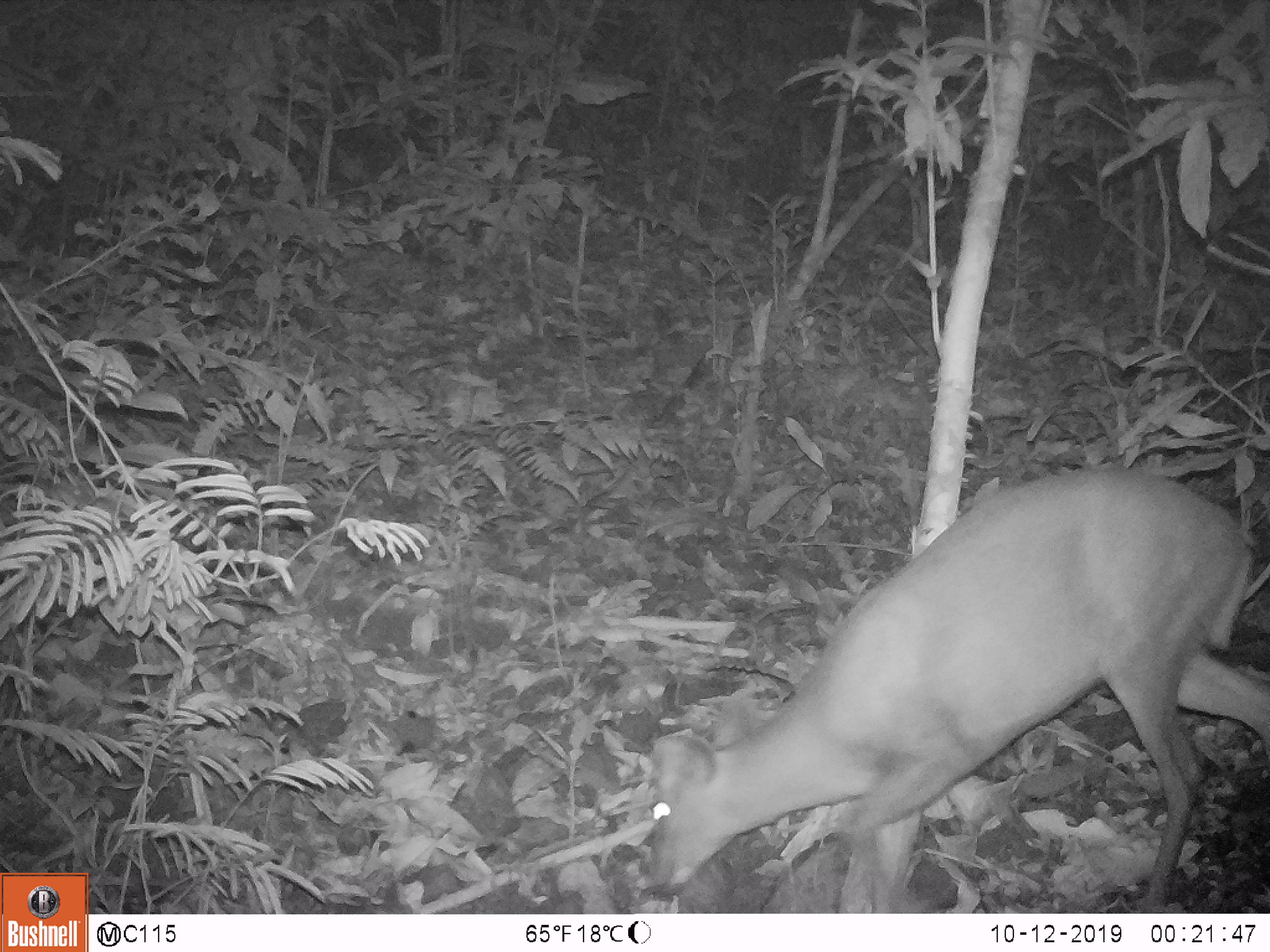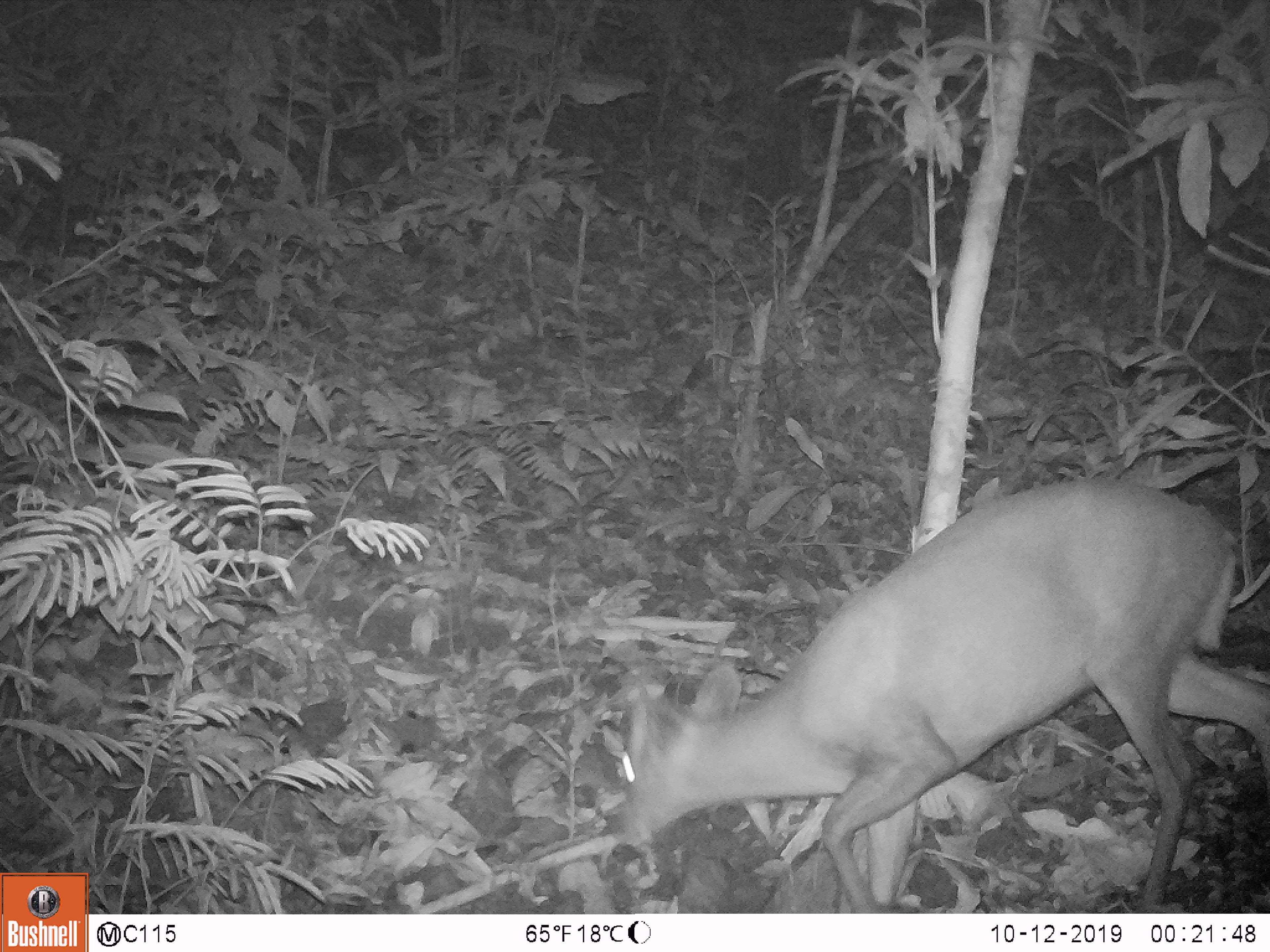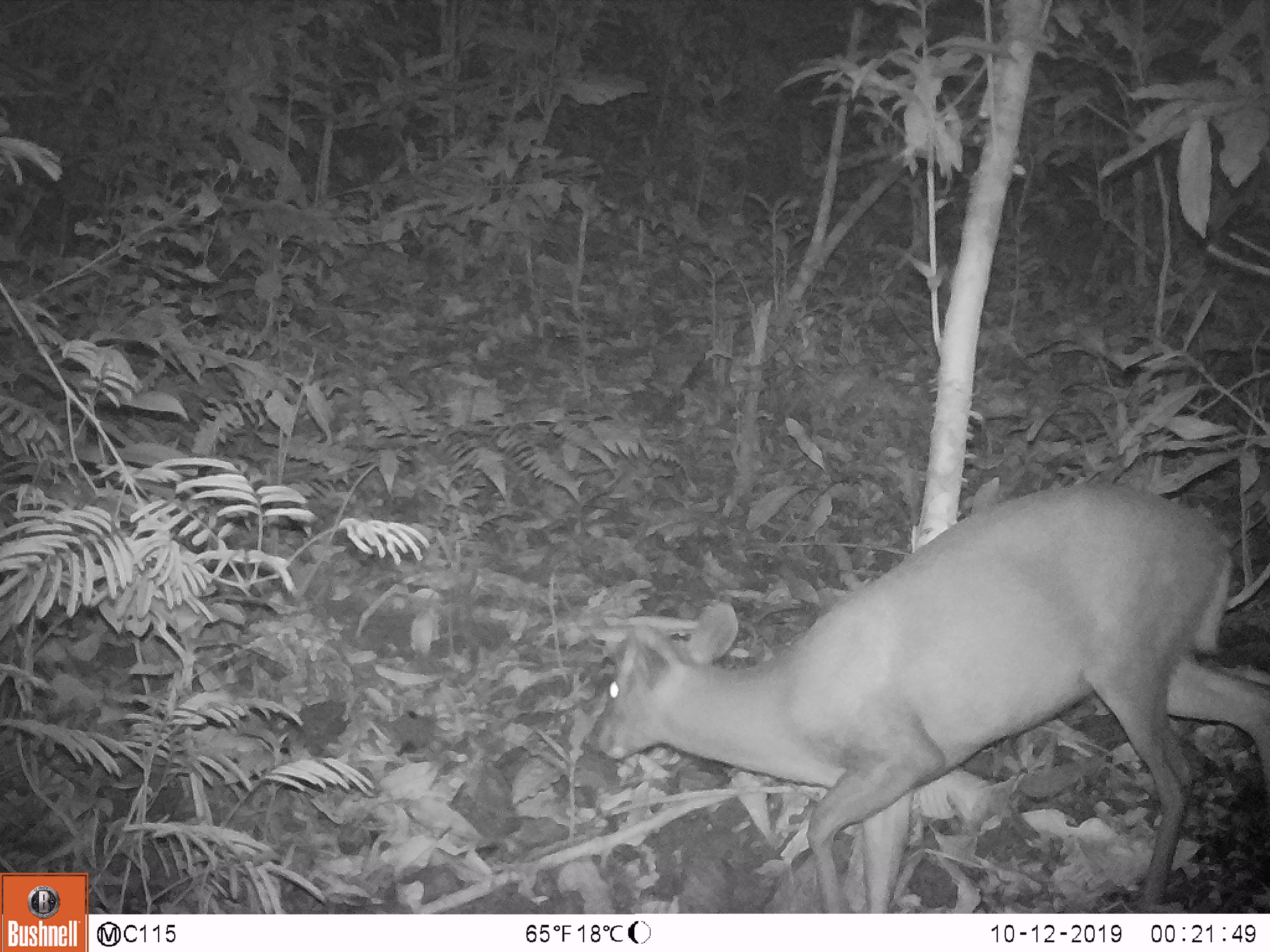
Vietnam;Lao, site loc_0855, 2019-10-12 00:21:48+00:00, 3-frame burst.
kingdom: Animalia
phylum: Chordata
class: Mammalia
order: Artiodactyla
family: Cervidae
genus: Muntiacus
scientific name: Muntiacus rooseveltorum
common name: roosevelt's muntjac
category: roosevelts muntjac group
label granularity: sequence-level